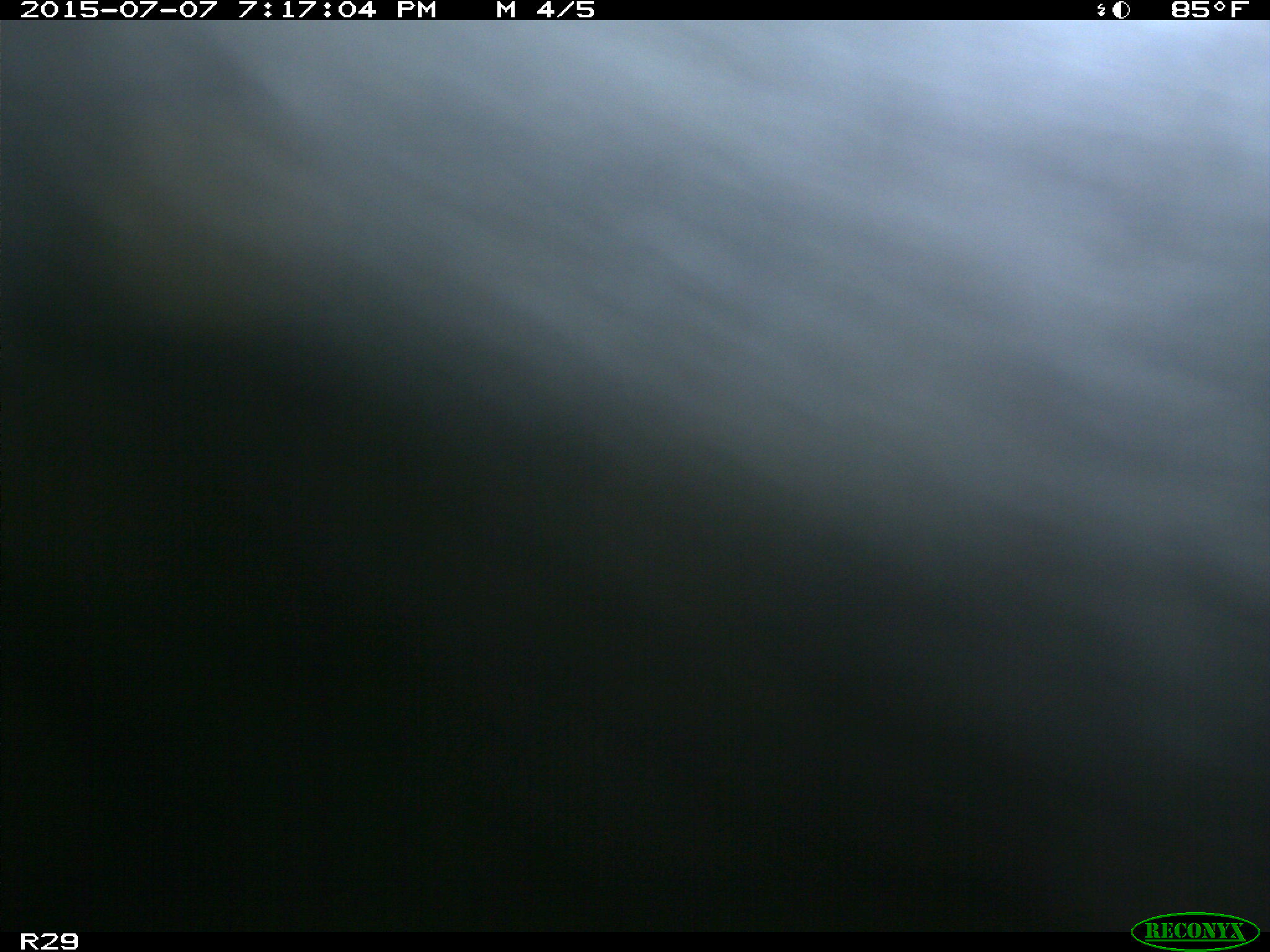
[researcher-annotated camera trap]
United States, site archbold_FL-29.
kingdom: Animalia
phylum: Chordata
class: Mammalia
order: Artiodactyla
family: Bovidae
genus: Bos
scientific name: Bos taurus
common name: domestic cow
Bos taurus (domestic cow).